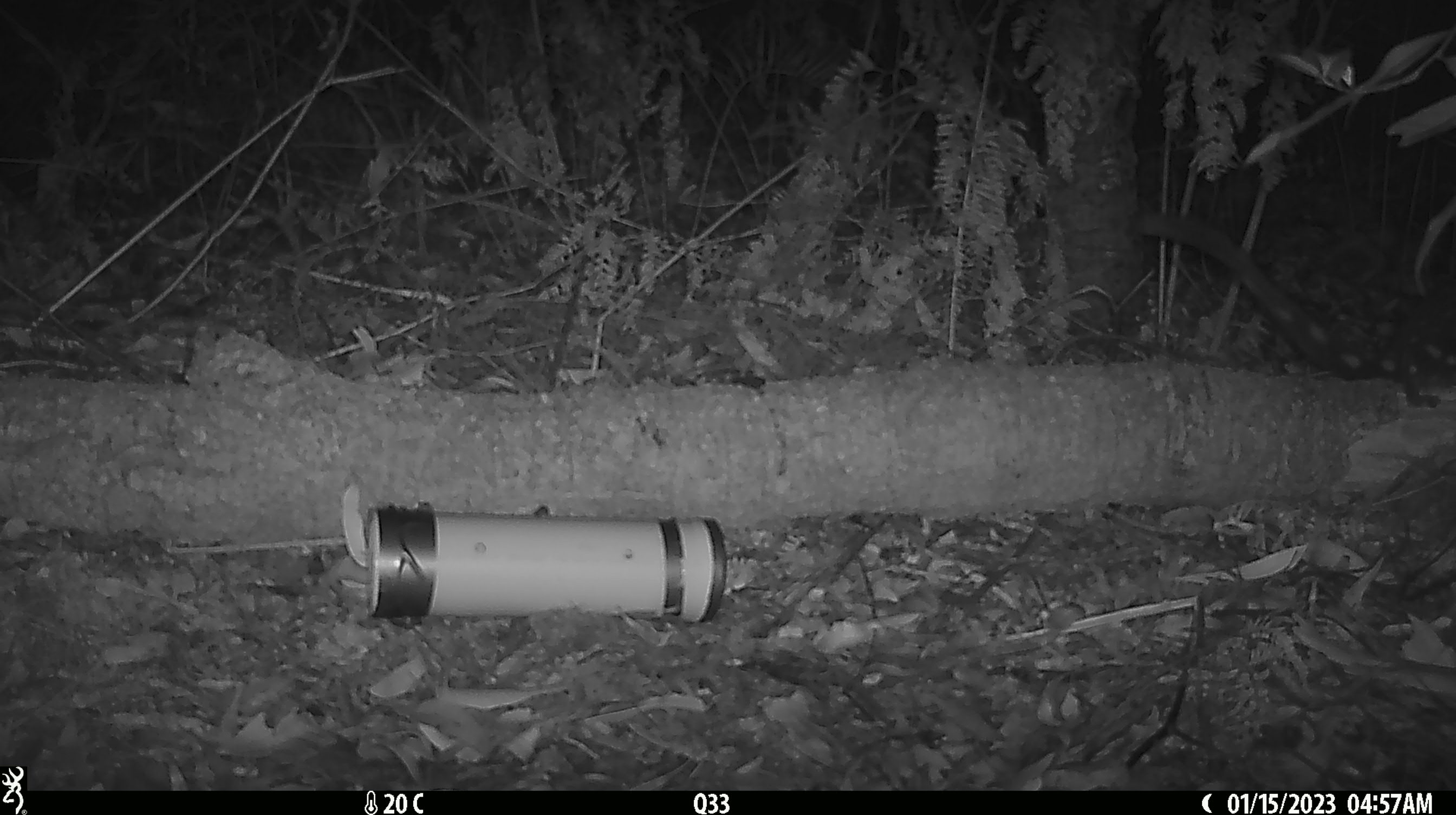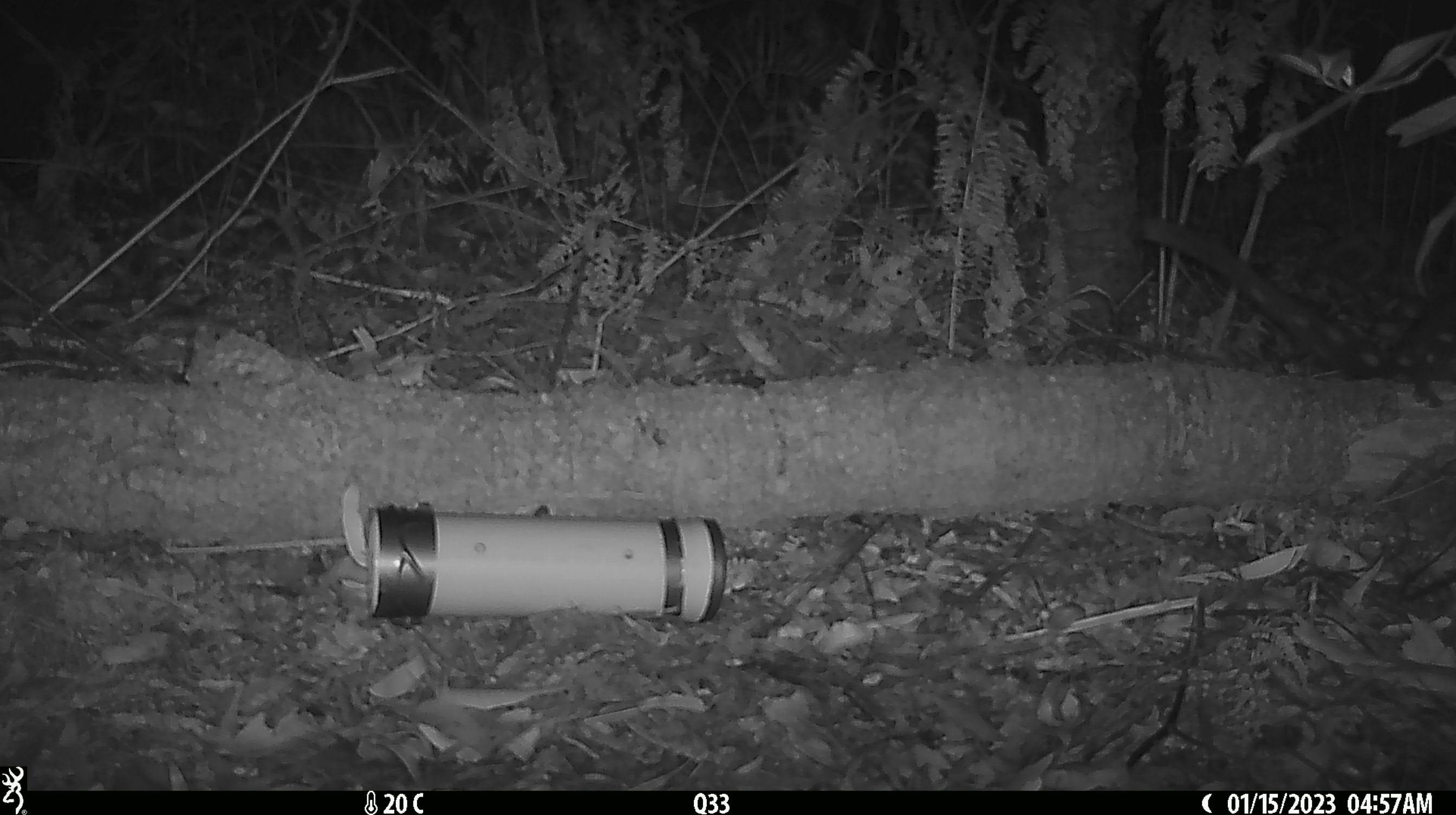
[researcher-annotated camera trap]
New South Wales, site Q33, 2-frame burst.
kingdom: Animalia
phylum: Chordata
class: Mammalia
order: Dasyuromorphia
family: Dasyuridae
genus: Dasyurus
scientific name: Dasyurus maculatus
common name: spotted-tailed quoll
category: quoll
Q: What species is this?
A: Quoll (spotted-tailed quoll) (Dasyurus maculatus).